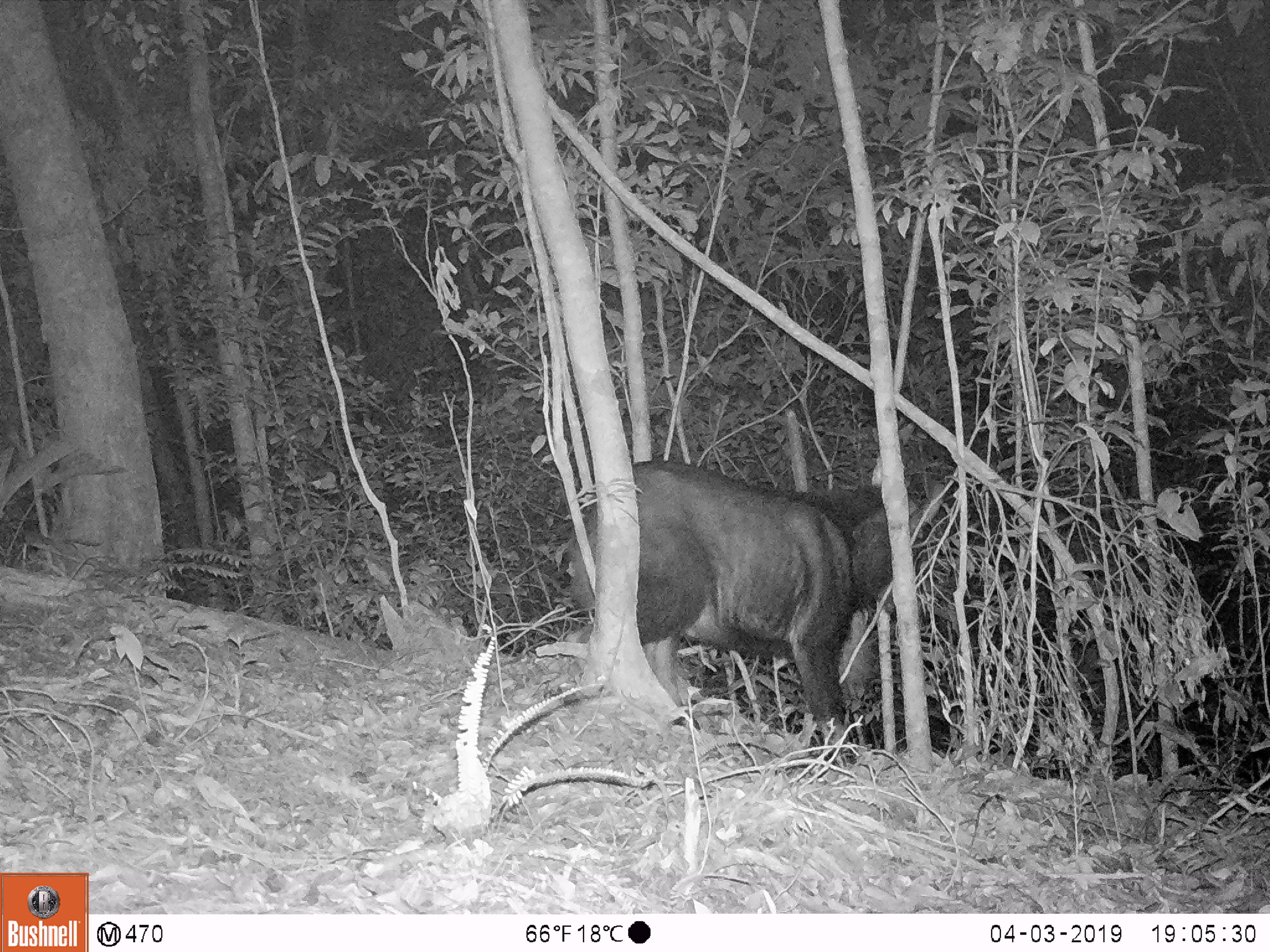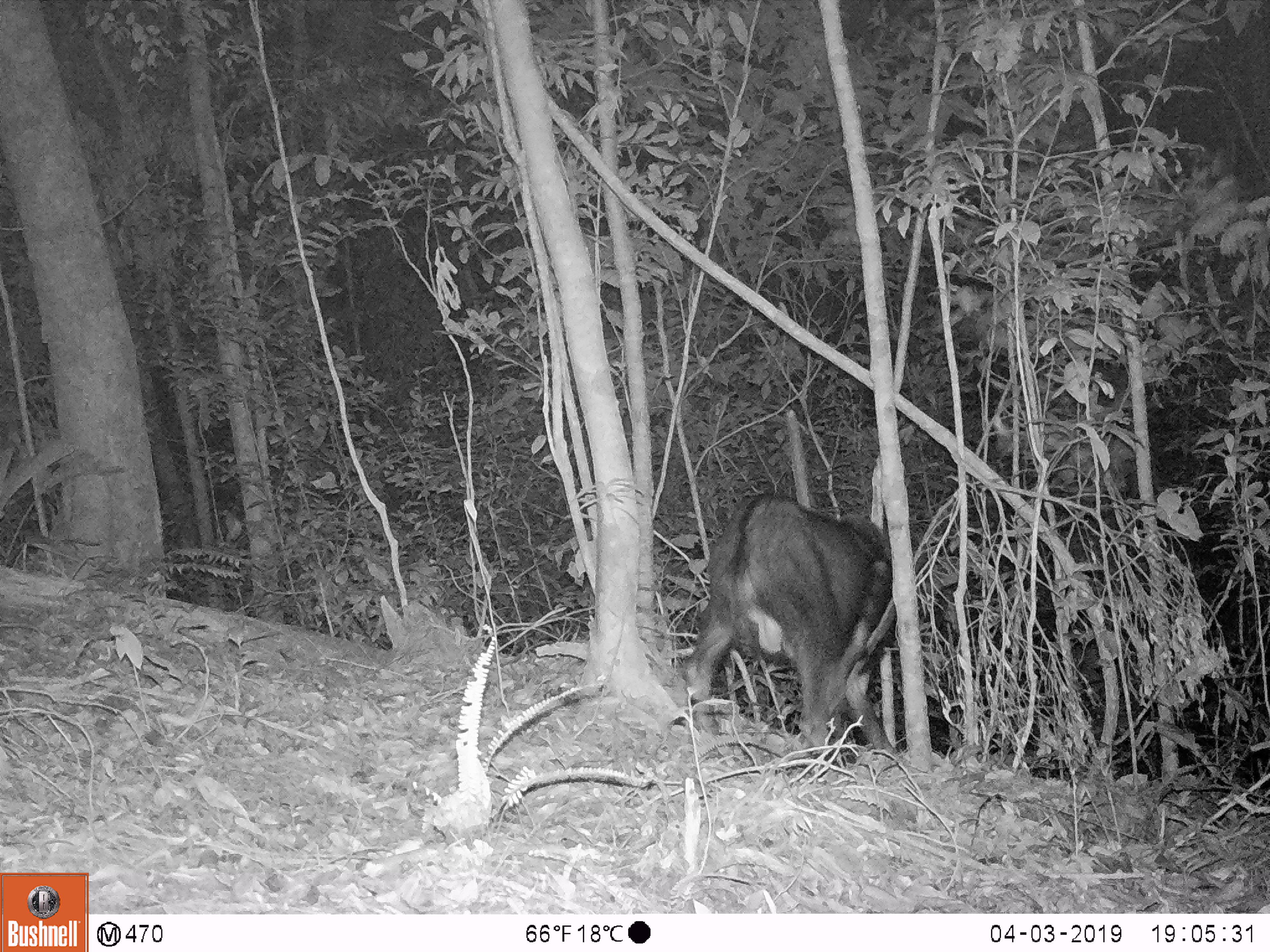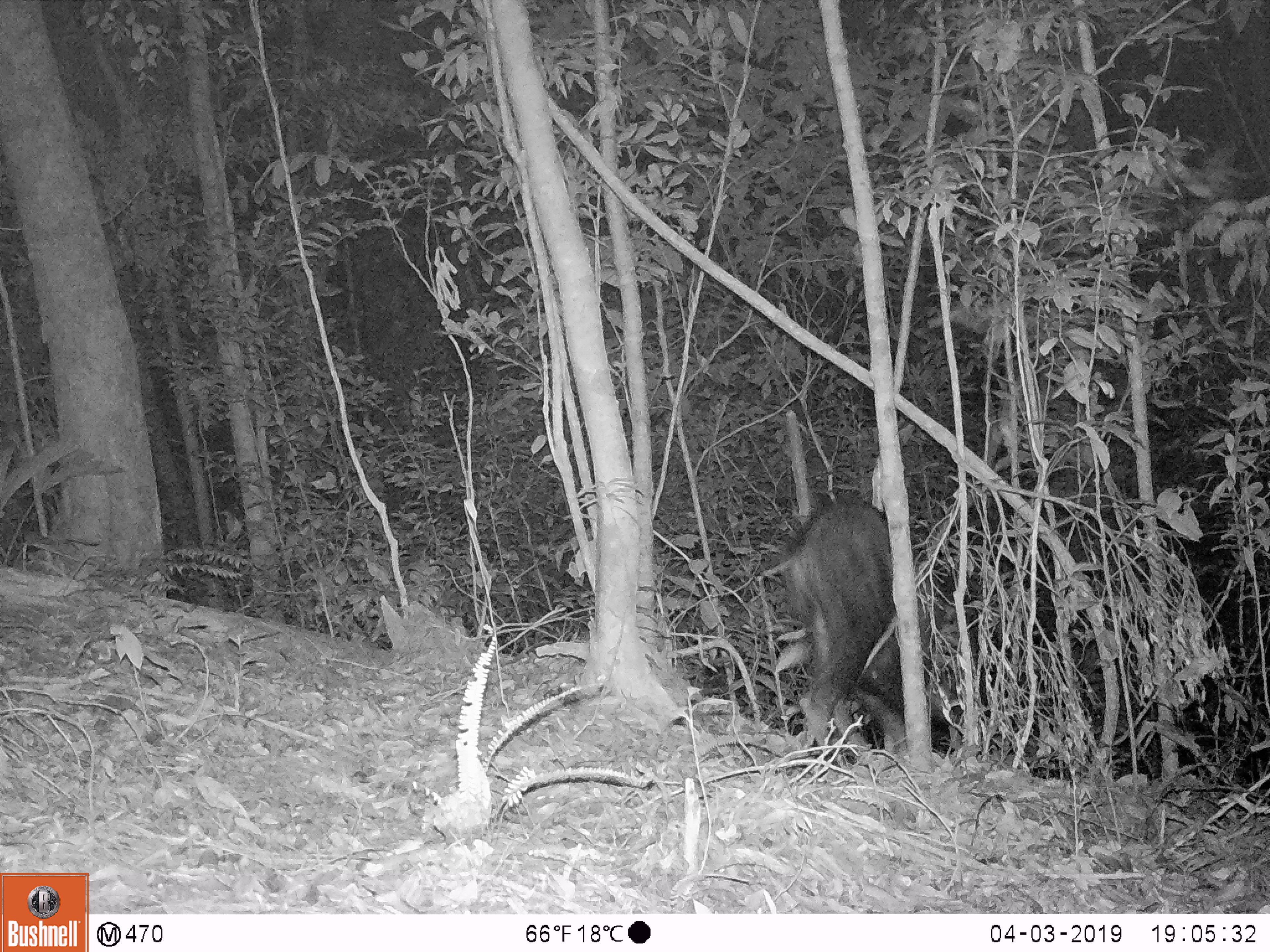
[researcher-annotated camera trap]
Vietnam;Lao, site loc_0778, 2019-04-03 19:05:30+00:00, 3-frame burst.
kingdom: Animalia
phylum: Chordata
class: Mammalia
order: Artiodactyla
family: Bovidae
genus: Capricornis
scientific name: Capricornis sumatraensis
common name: chinese serow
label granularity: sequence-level